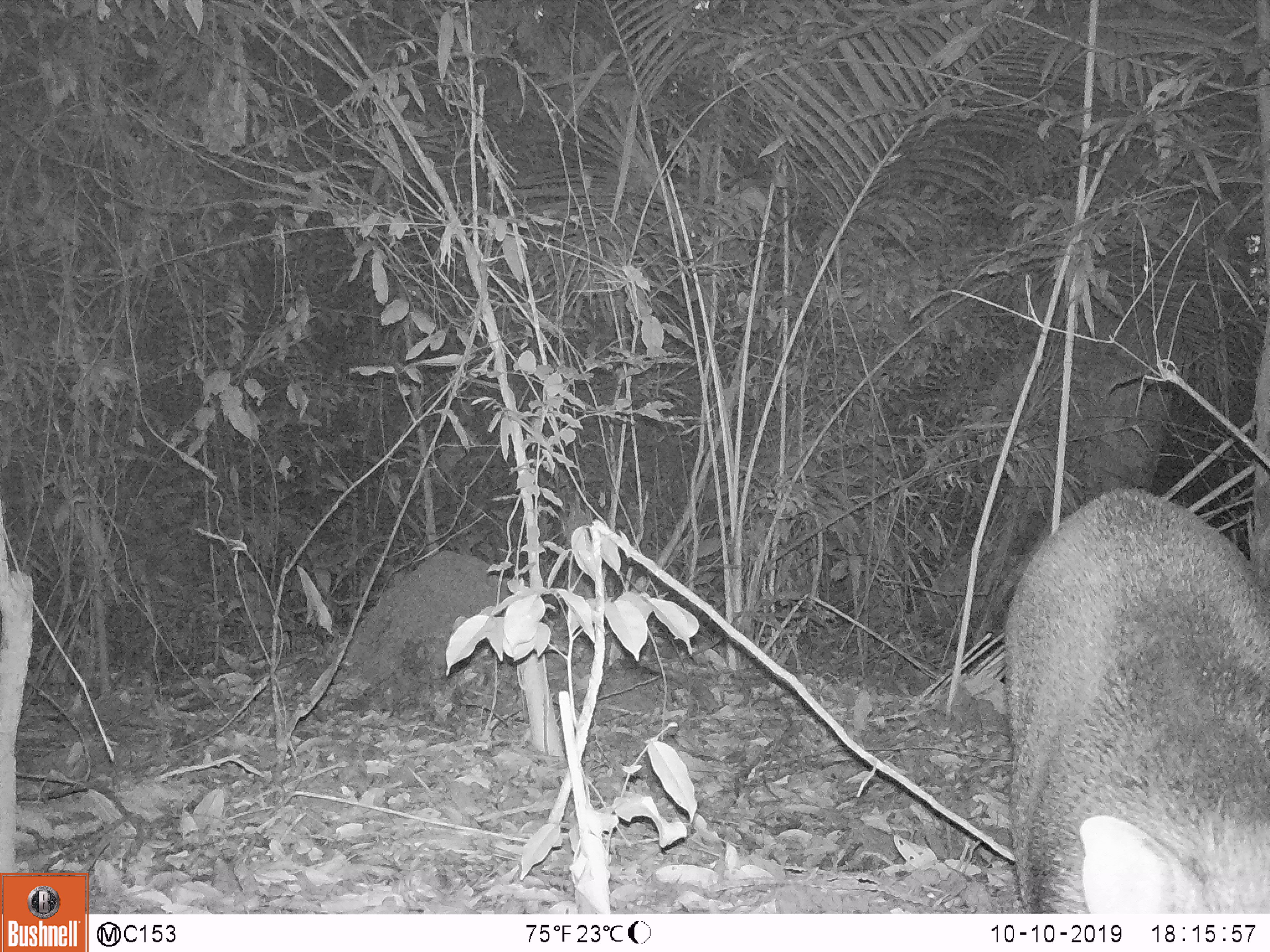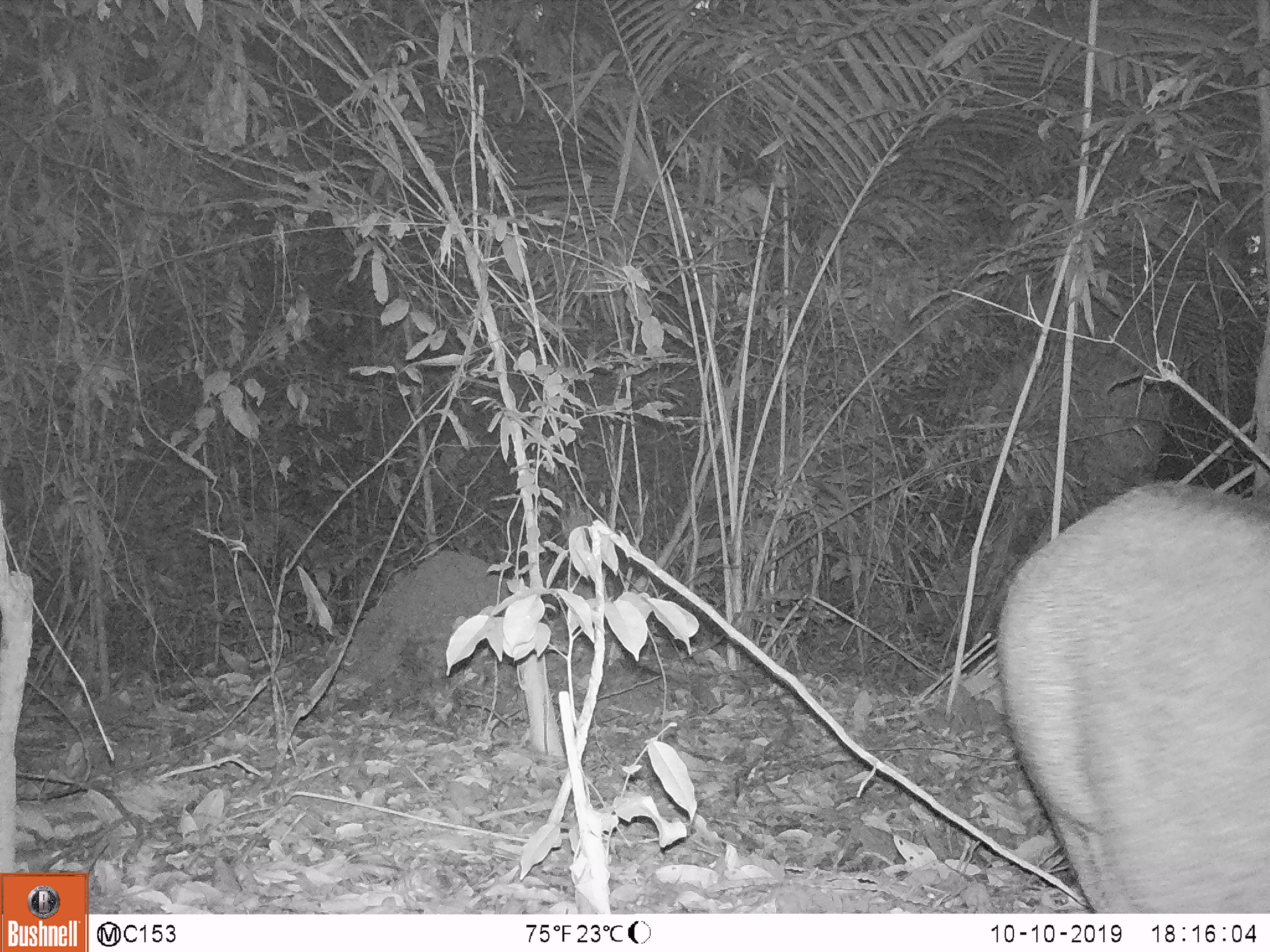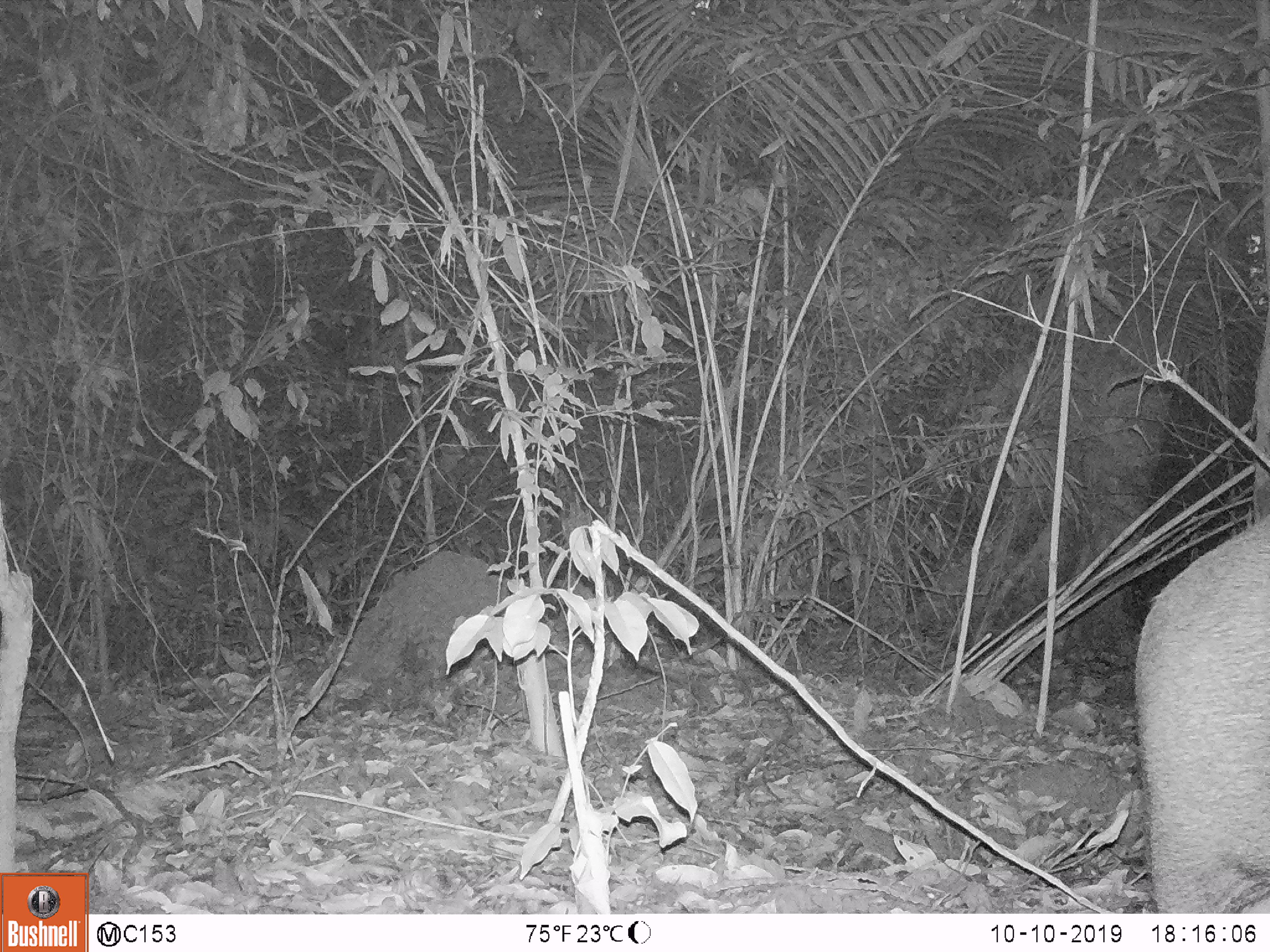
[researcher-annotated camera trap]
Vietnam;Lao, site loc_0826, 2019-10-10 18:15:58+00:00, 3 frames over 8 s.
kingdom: Animalia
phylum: Chordata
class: Mammalia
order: Artiodactyla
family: Suidae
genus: Sus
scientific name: Sus scrofa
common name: eurasian wild pig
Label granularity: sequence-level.